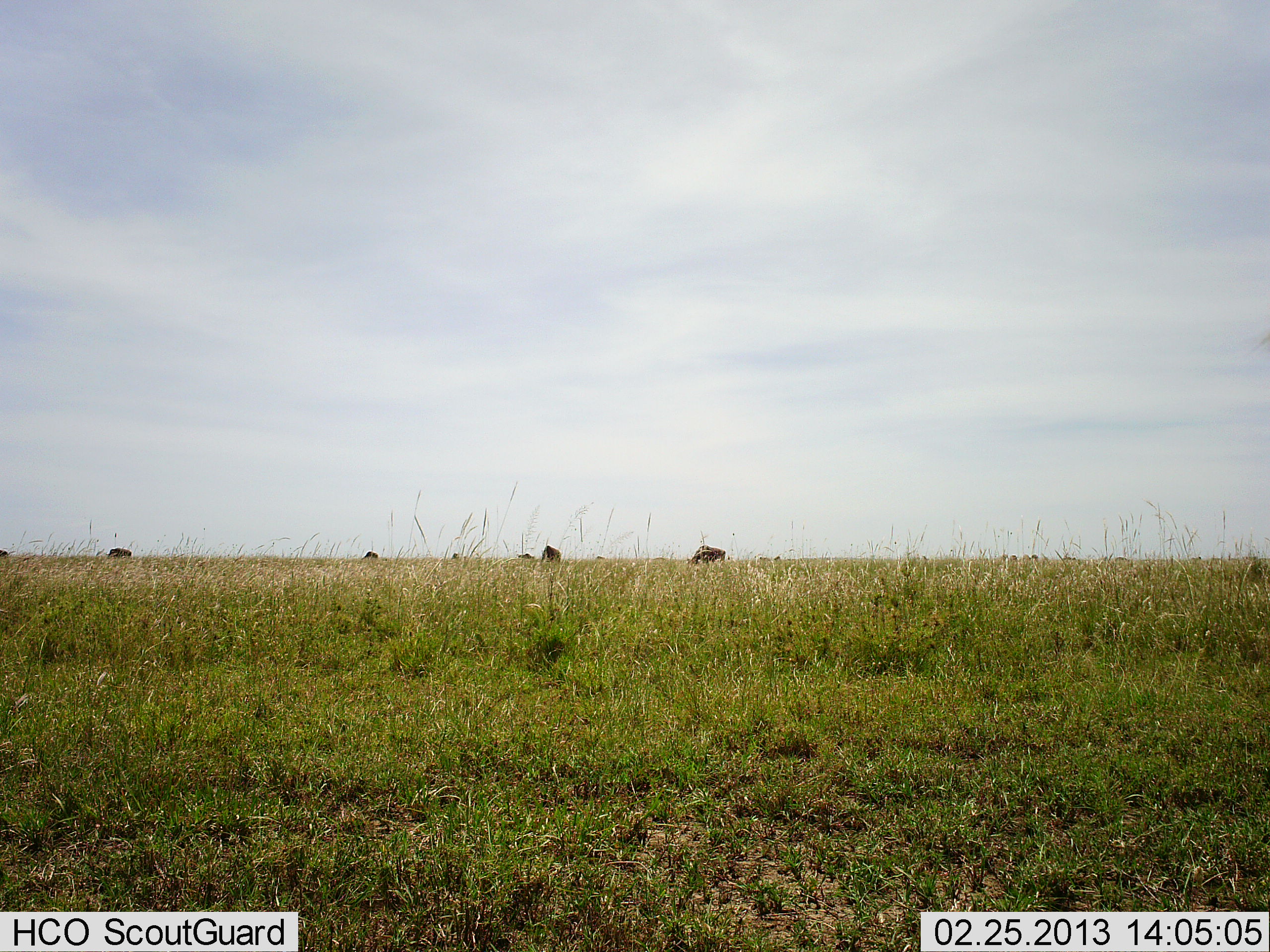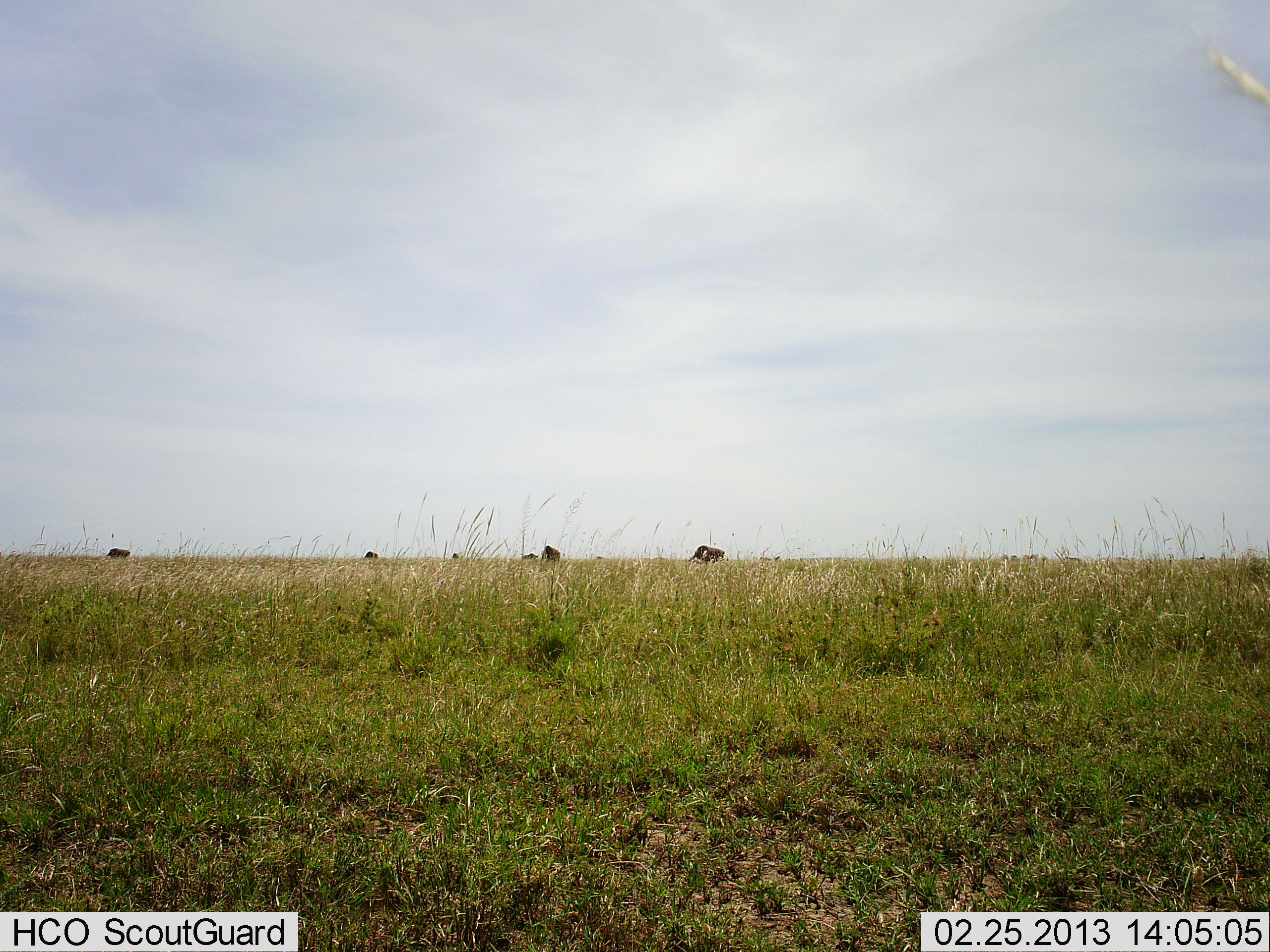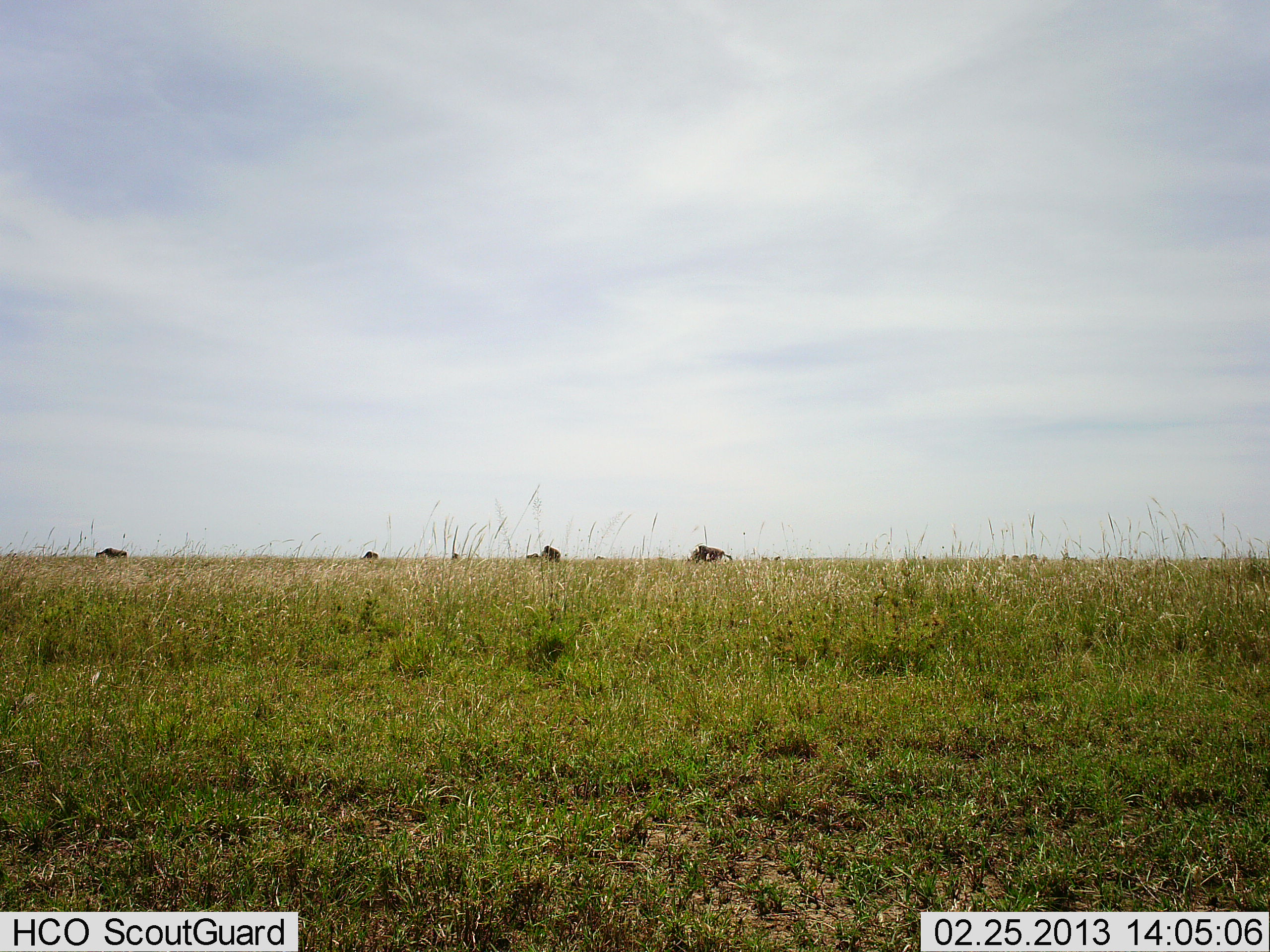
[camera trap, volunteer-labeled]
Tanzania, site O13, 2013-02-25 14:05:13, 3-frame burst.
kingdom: Animalia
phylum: Chordata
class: Mammalia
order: Artiodactyla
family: Bovidae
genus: Connochaetes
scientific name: Connochaetes taurinus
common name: blue wildebeest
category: wildebeest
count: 6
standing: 40%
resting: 0%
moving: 33%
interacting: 0%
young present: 0%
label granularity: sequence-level